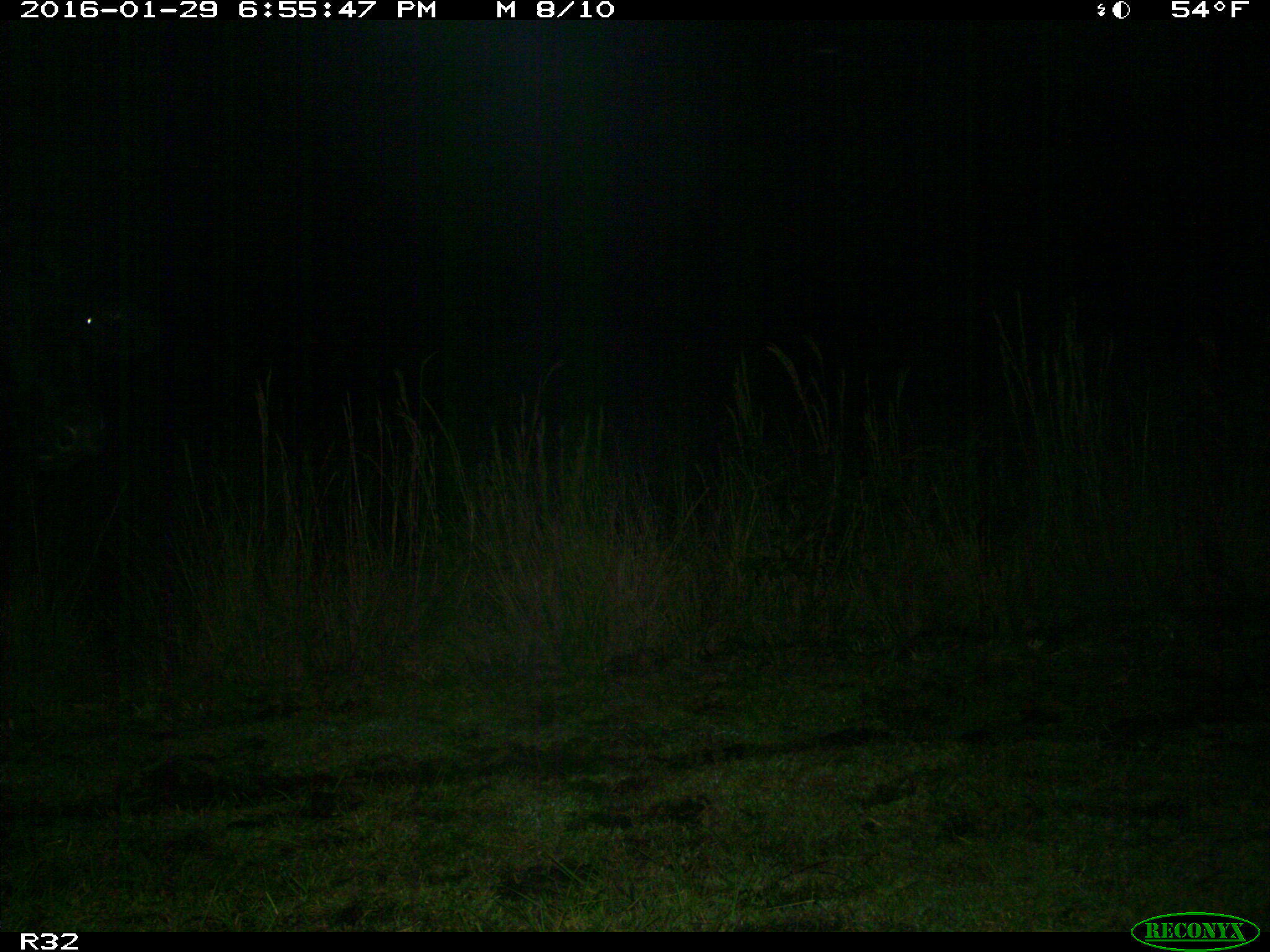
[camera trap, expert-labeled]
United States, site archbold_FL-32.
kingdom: Animalia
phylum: Chordata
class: Mammalia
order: Artiodactyla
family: Bovidae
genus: Bos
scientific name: Bos taurus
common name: domestic cow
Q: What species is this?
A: Bos taurus (domestic cow).